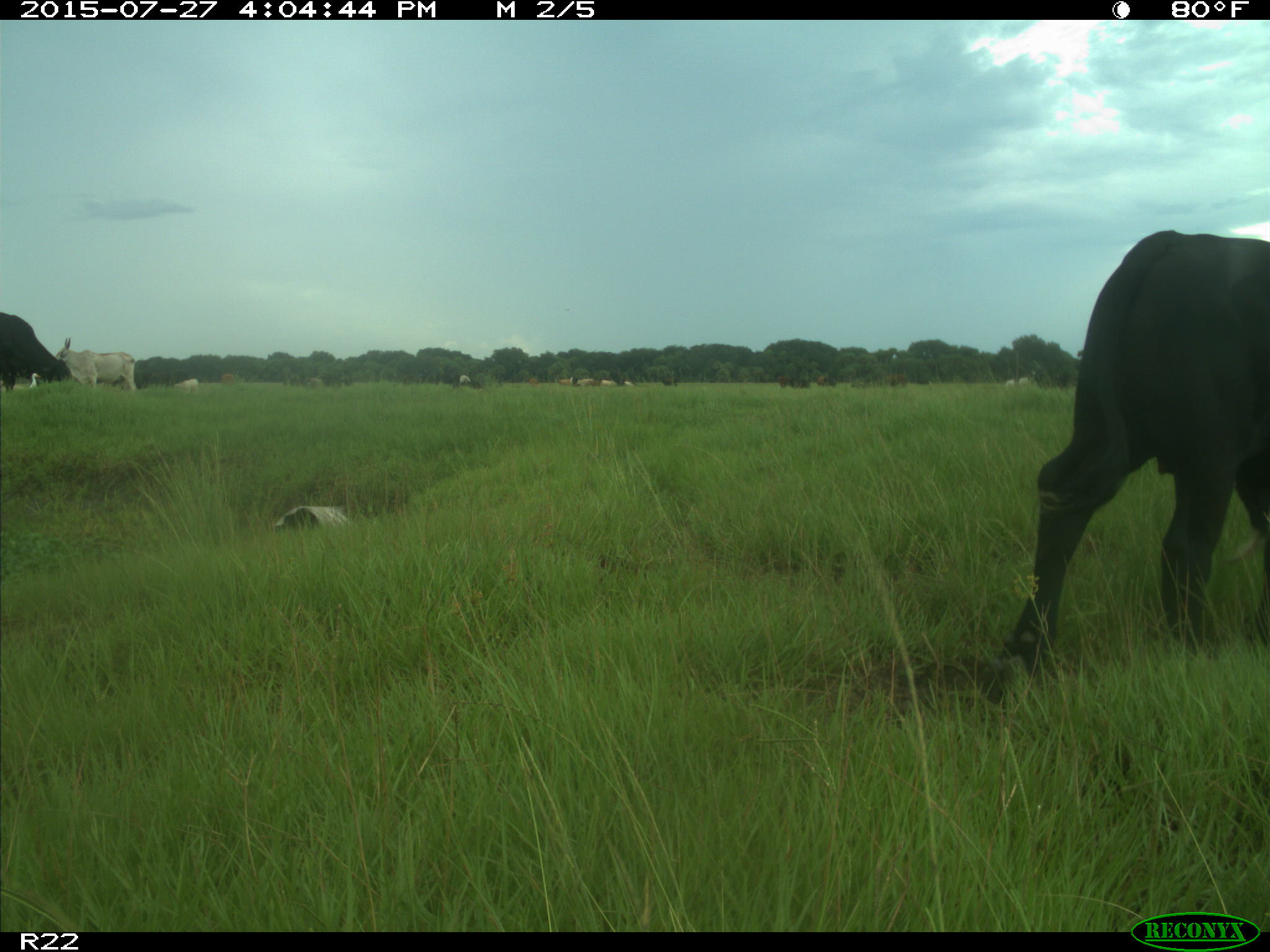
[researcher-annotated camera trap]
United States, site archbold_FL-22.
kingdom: Animalia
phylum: Chordata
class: Mammalia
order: Artiodactyla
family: Bovidae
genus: Bos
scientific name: Bos taurus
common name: domestic cow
Bos taurus (domestic cow).